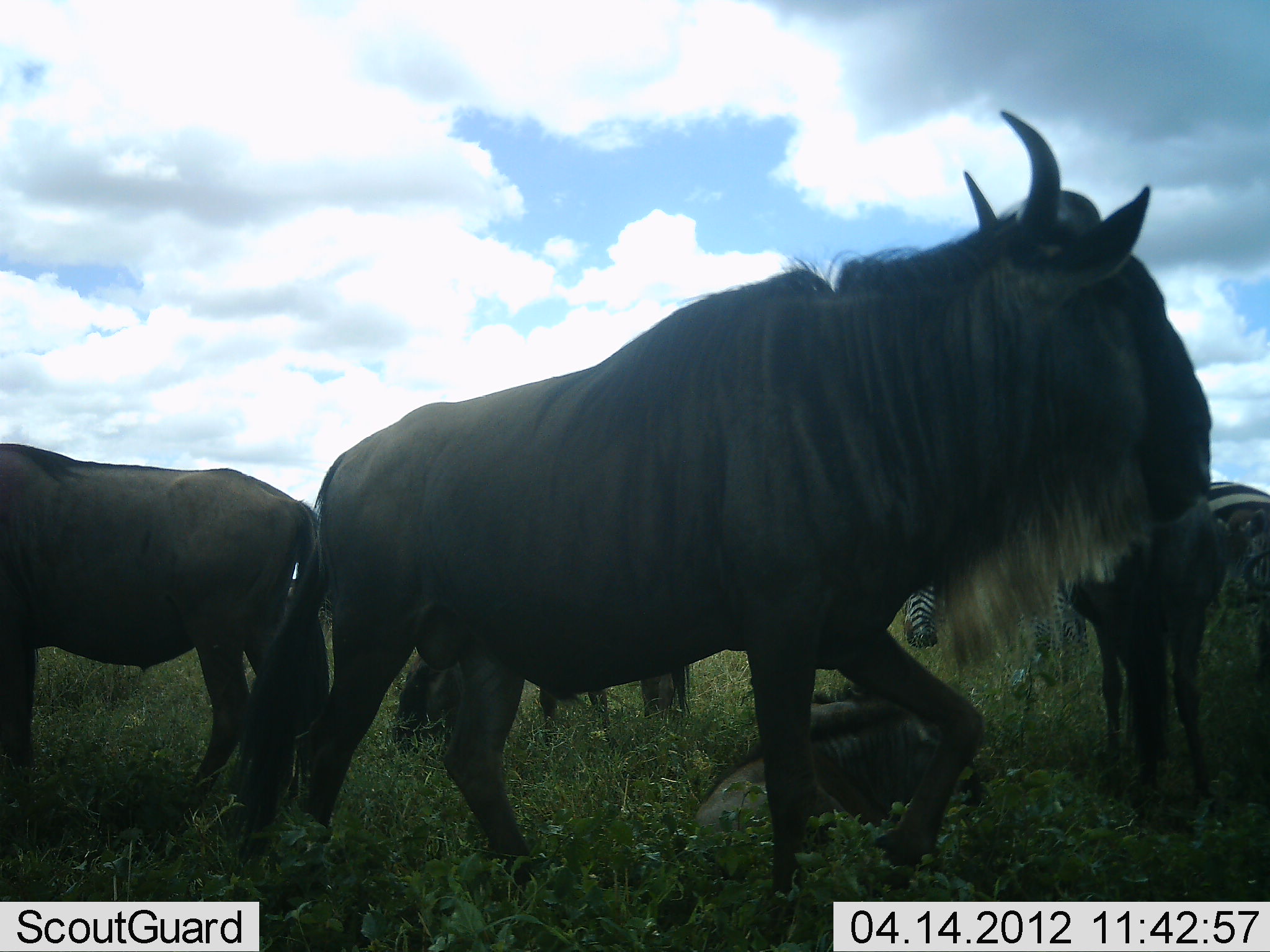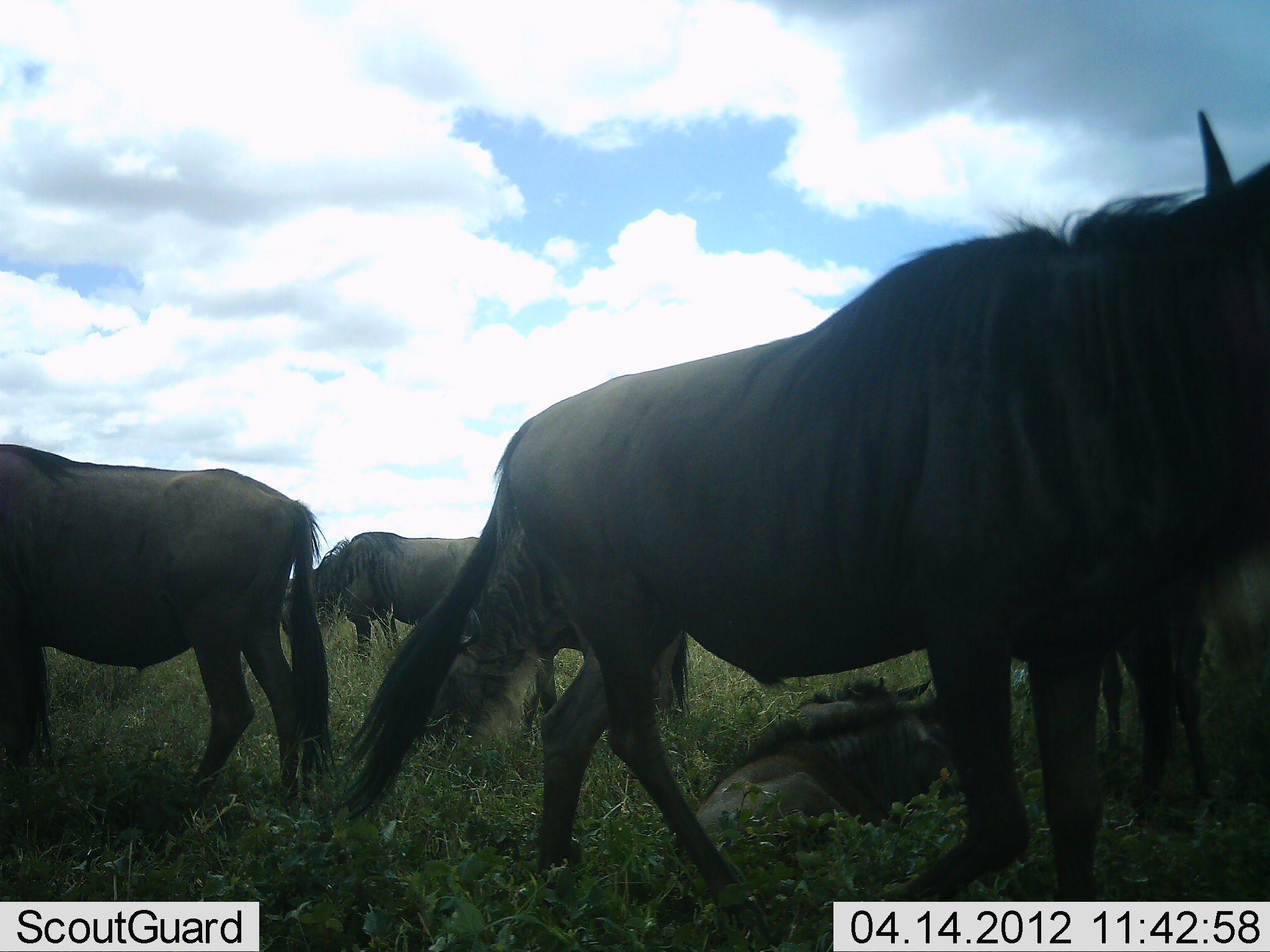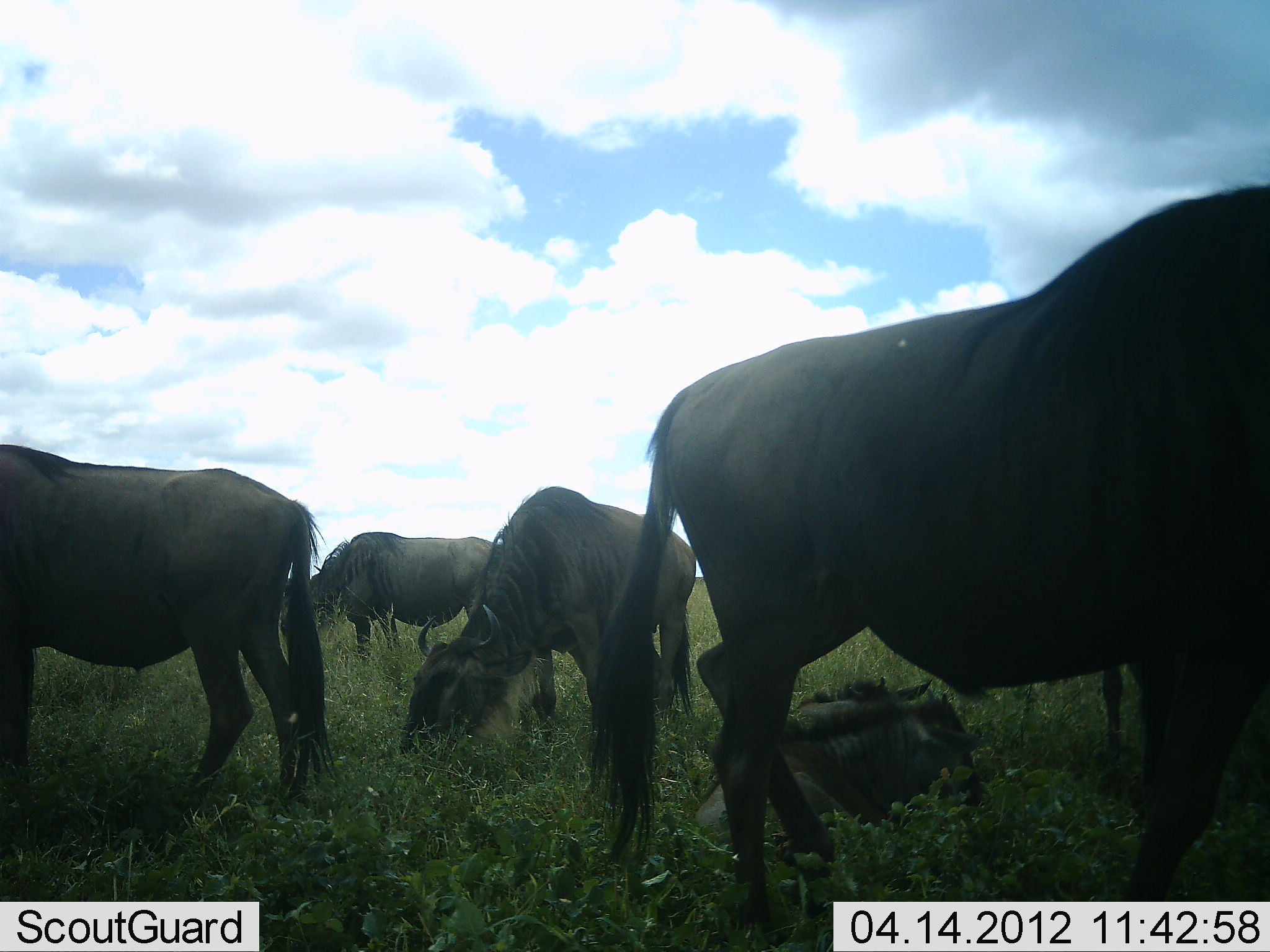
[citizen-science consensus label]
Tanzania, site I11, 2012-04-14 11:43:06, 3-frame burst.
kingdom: Animalia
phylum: Chordata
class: Mammalia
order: Artiodactyla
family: Bovidae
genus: Connochaetes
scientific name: Connochaetes taurinus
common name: blue wildebeest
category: wildebeest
Wildebeest (blue wildebeest) (Connochaetes taurinus), count 6. Behavior (volunteer vote fractions): standing 80%, resting 83%, moving 70%, interacting 0%. Young present (vote fraction): 23%. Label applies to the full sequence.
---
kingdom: Animalia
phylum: Chordata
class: Mammalia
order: Perissodactyla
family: Equidae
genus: Equus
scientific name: Equus quagga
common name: plains zebra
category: zebra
Zebra (plains zebra) (Equus quagga), count 1. Behavior (volunteer vote fractions): standing 82%, resting 0%, moving 0%, interacting 0%. Young present (vote fraction): 0%. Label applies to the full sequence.